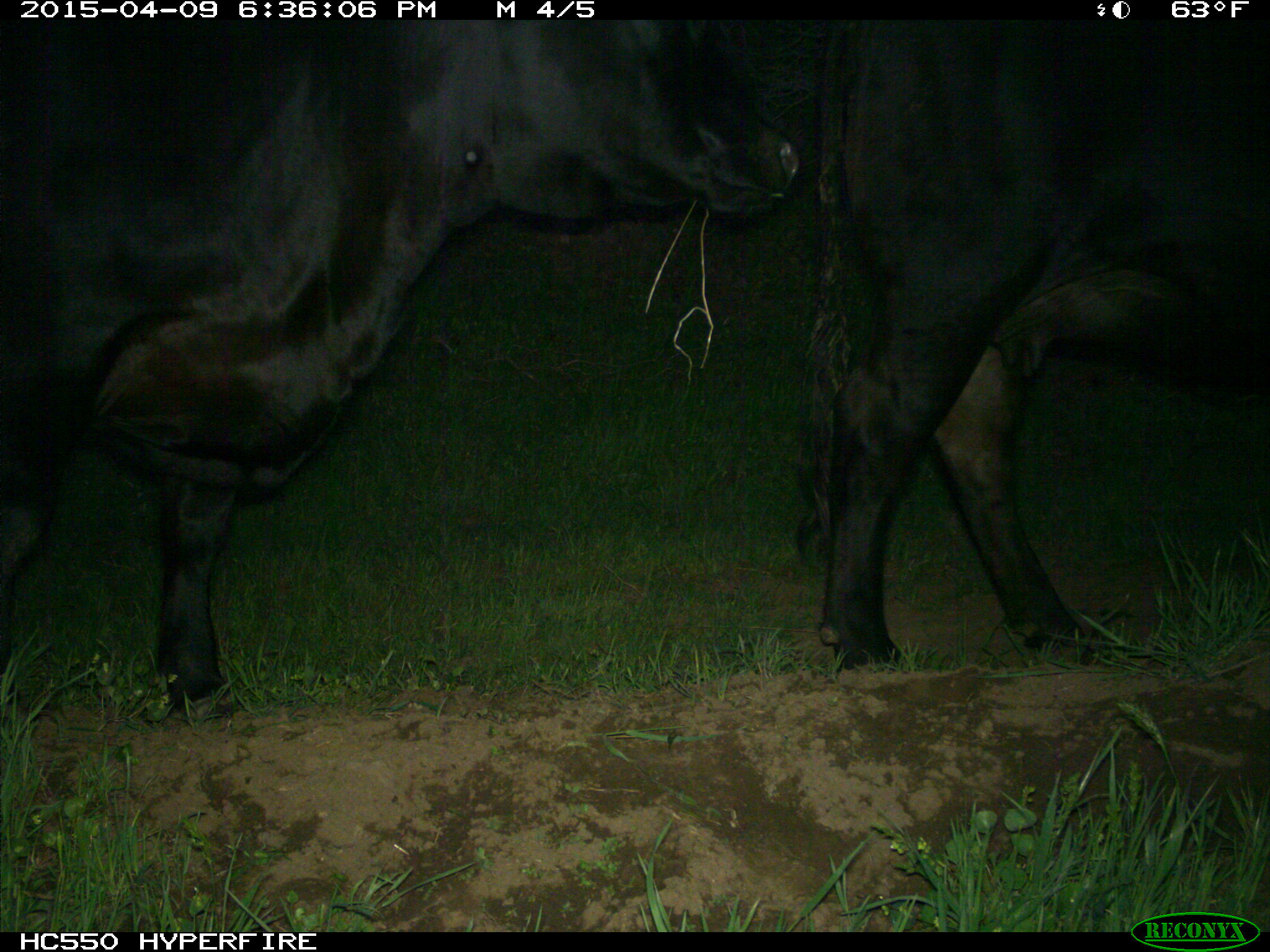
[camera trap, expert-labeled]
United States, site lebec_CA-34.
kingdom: Animalia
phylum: Chordata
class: Mammalia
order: Artiodactyla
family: Bovidae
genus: Bos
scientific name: Bos taurus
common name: domestic cow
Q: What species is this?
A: Bos taurus (domestic cow).